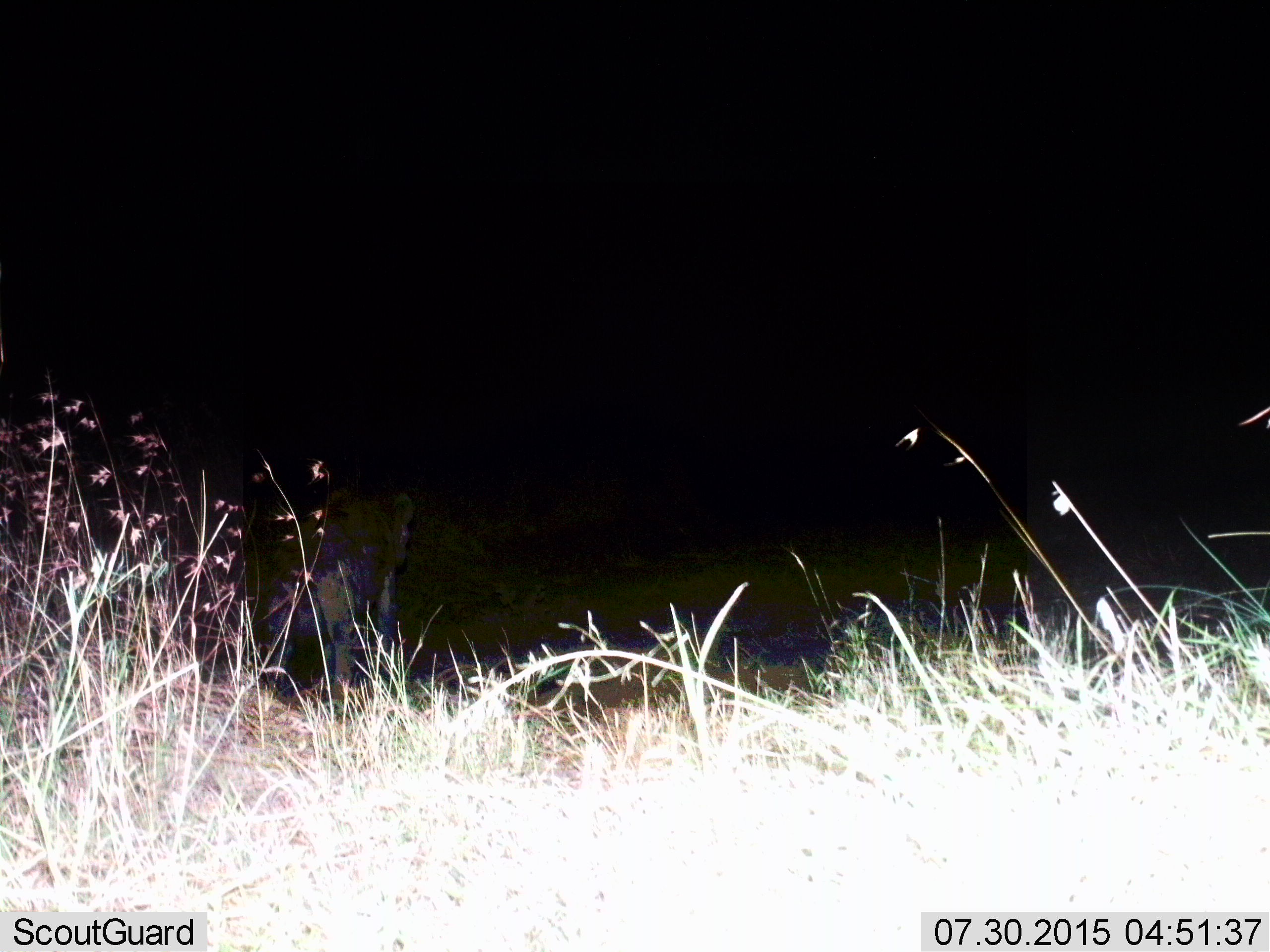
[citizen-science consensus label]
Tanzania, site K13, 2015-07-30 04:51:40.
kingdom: Animalia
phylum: Chordata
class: Mammalia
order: Carnivora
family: Hyaenidae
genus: Crocuta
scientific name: Crocuta crocuta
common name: spotted hyena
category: hyenaspotted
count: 1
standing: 75%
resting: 0%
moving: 25%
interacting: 0%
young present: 0%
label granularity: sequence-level